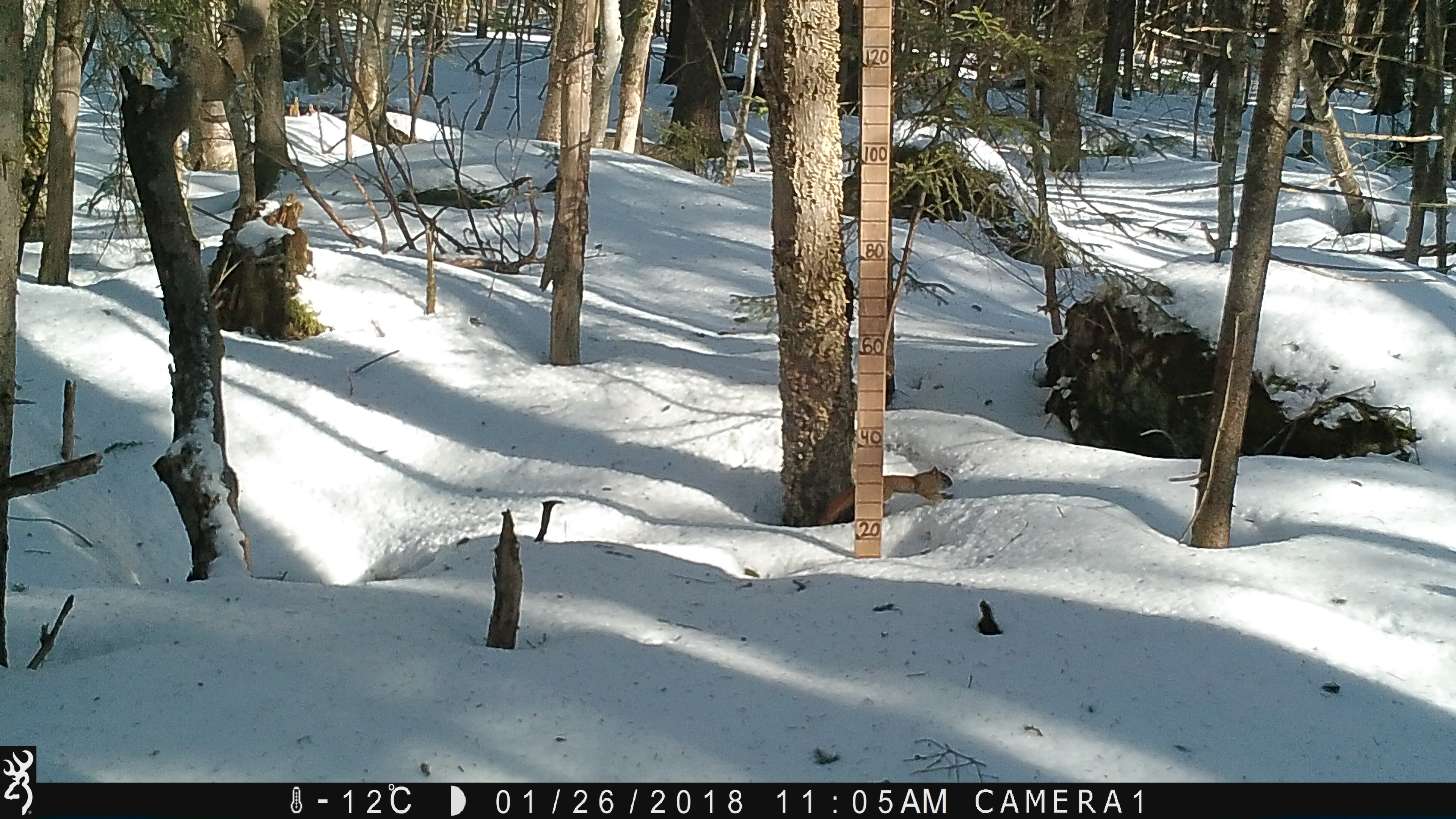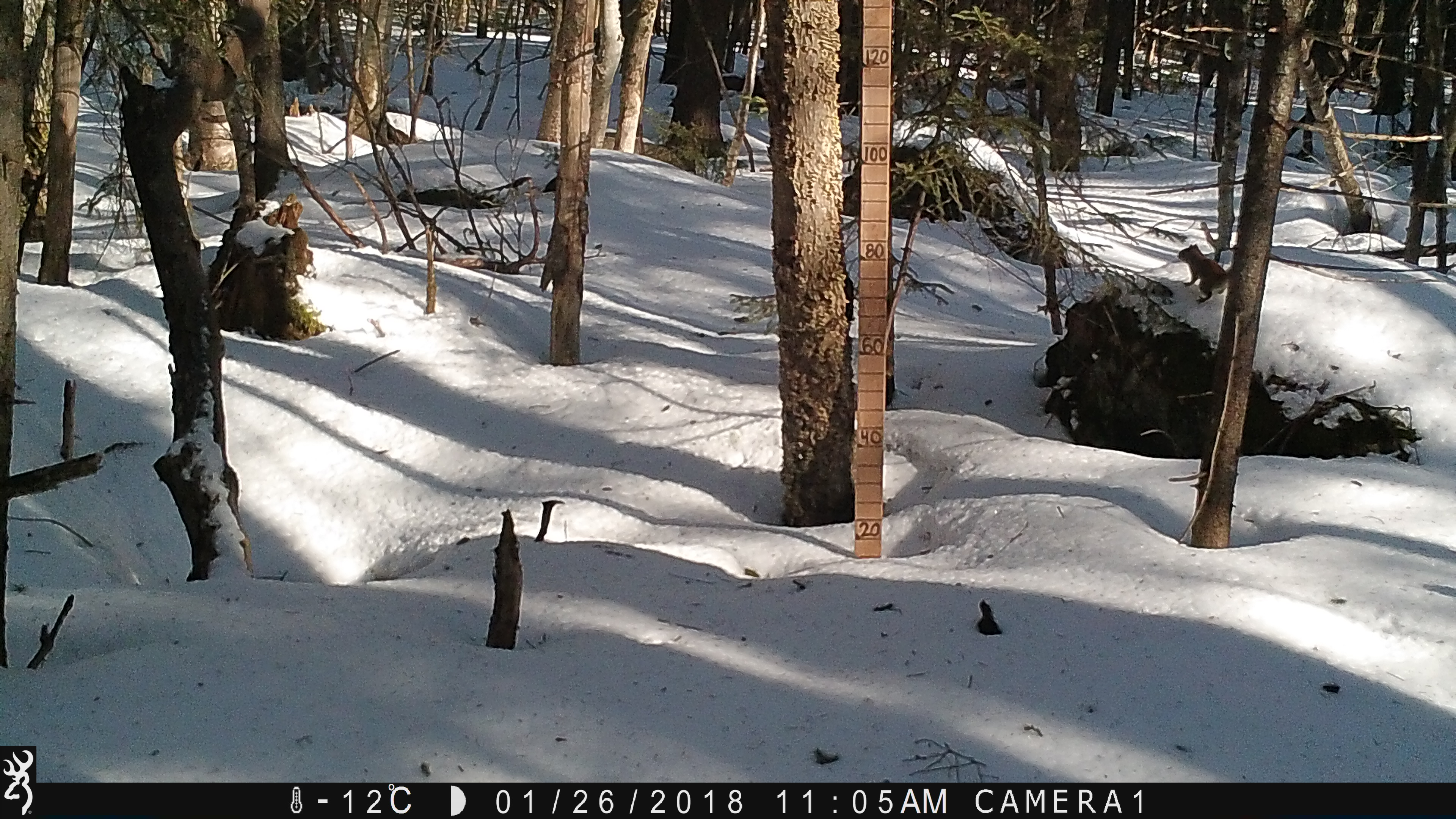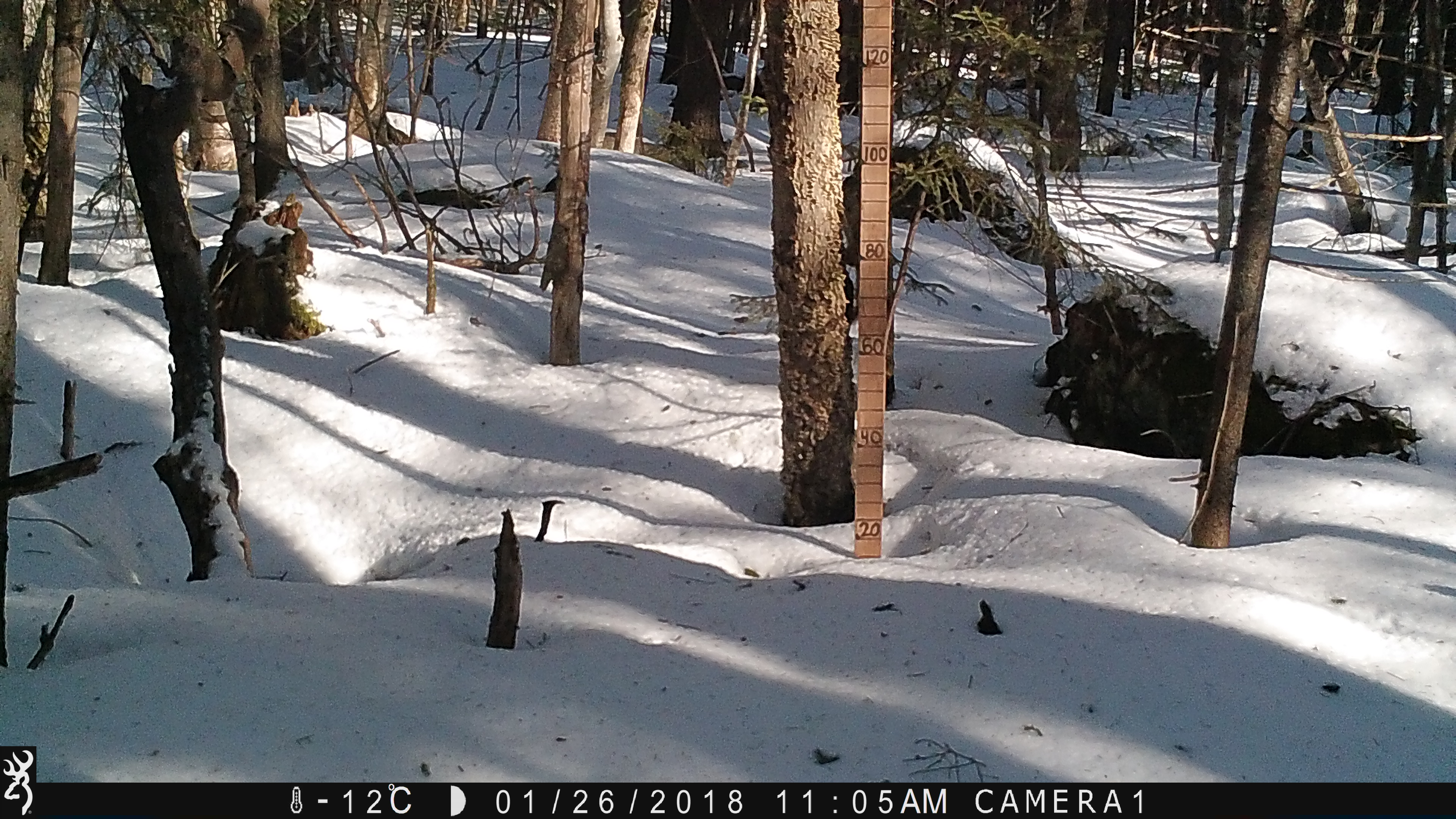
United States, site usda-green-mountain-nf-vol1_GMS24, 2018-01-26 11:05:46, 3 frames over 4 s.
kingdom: Animalia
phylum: Chordata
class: Mammalia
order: Rodentia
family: Sciuridae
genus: Tamiasciurus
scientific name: Tamiasciurus hudsonicus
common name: red squirrel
Red squirrel (Tamiasciurus hudsonicus).